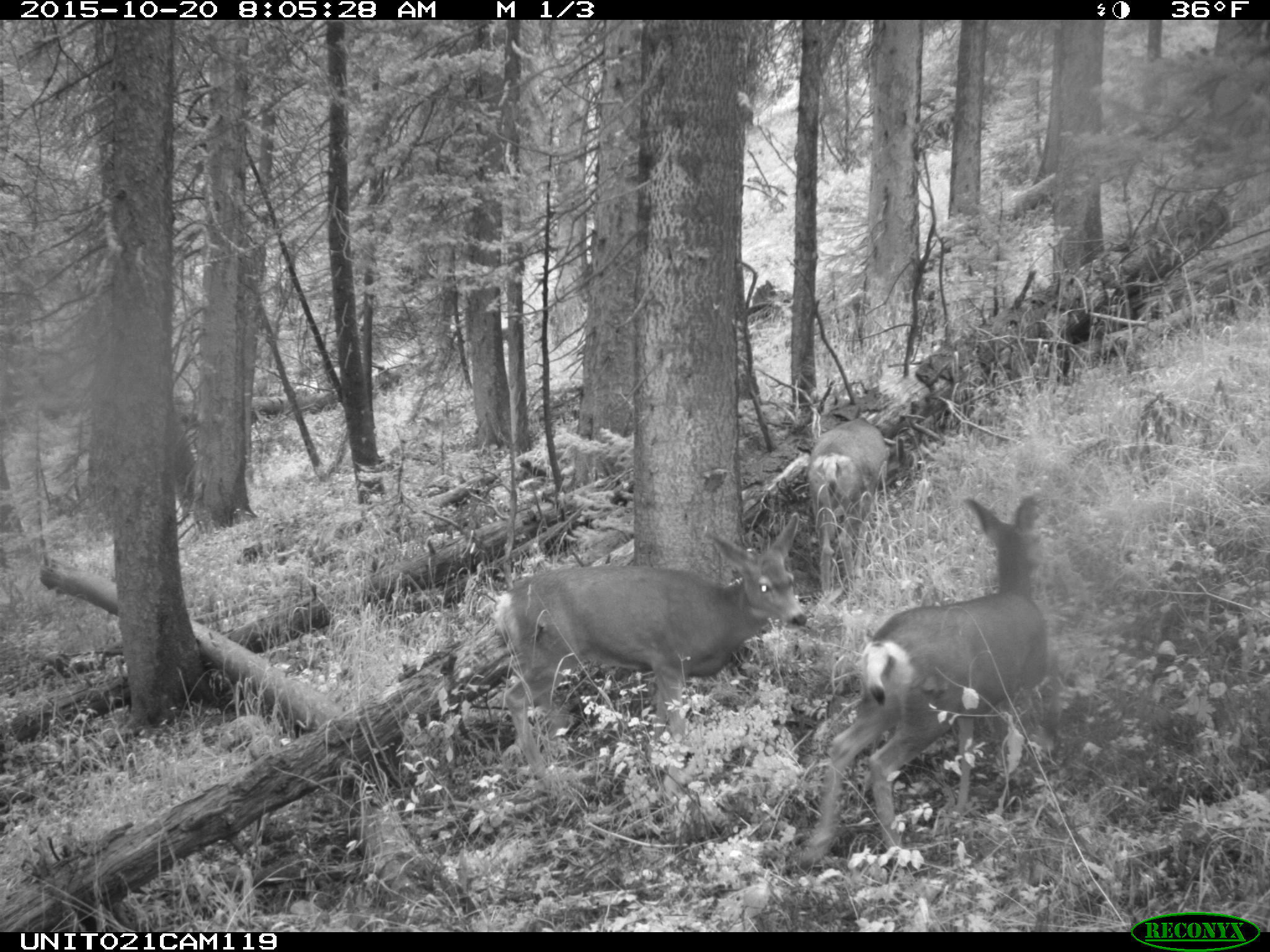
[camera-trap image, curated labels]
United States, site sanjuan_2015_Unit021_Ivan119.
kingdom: Animalia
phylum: Chordata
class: Mammalia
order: Artiodactyla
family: Cervidae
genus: Odocoileus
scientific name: Odocoileus hemionus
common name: mule deer